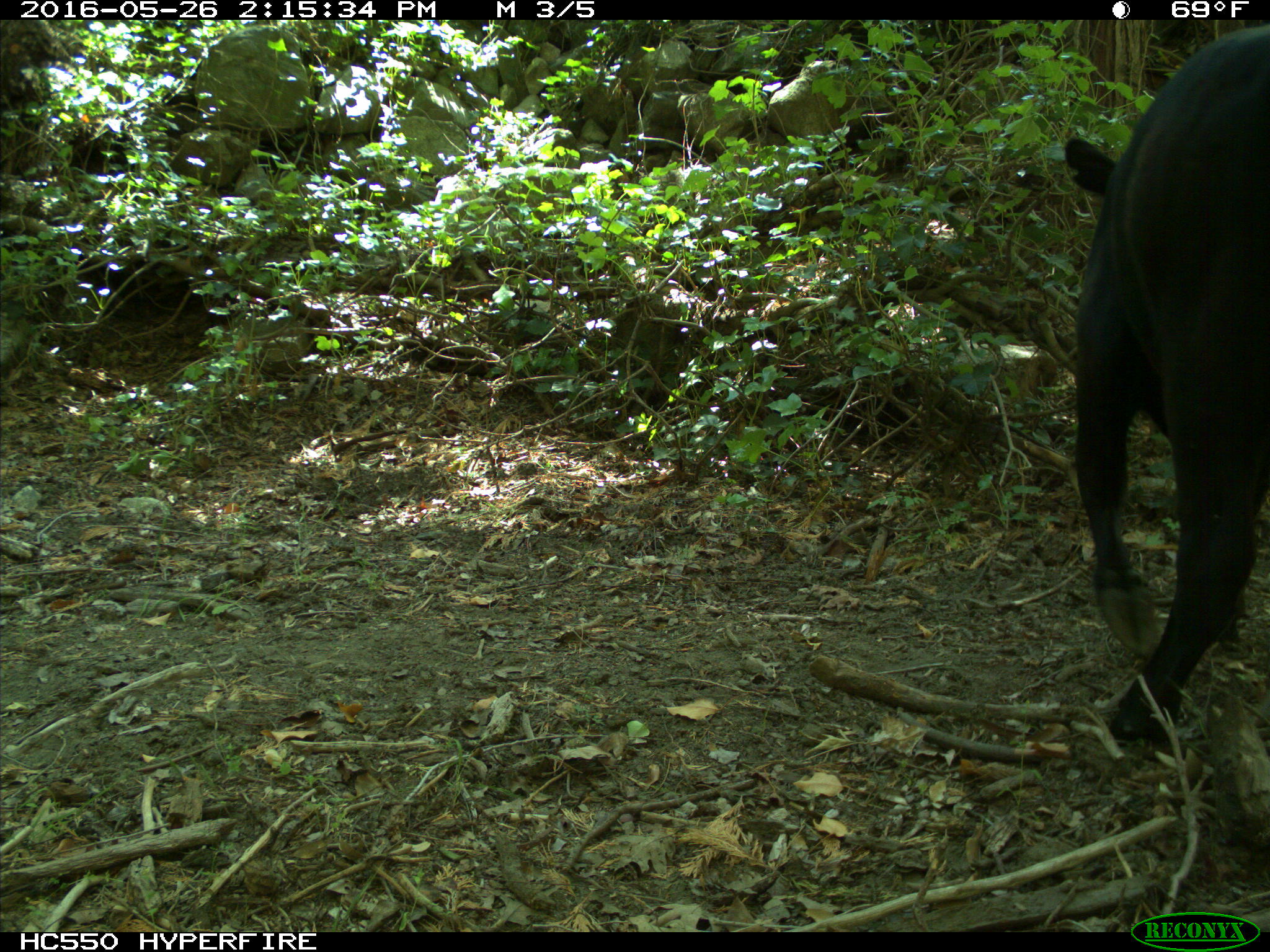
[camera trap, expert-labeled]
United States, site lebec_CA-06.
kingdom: Animalia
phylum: Chordata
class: Mammalia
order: Artiodactyla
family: Bovidae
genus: Bos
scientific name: Bos taurus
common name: domestic cow